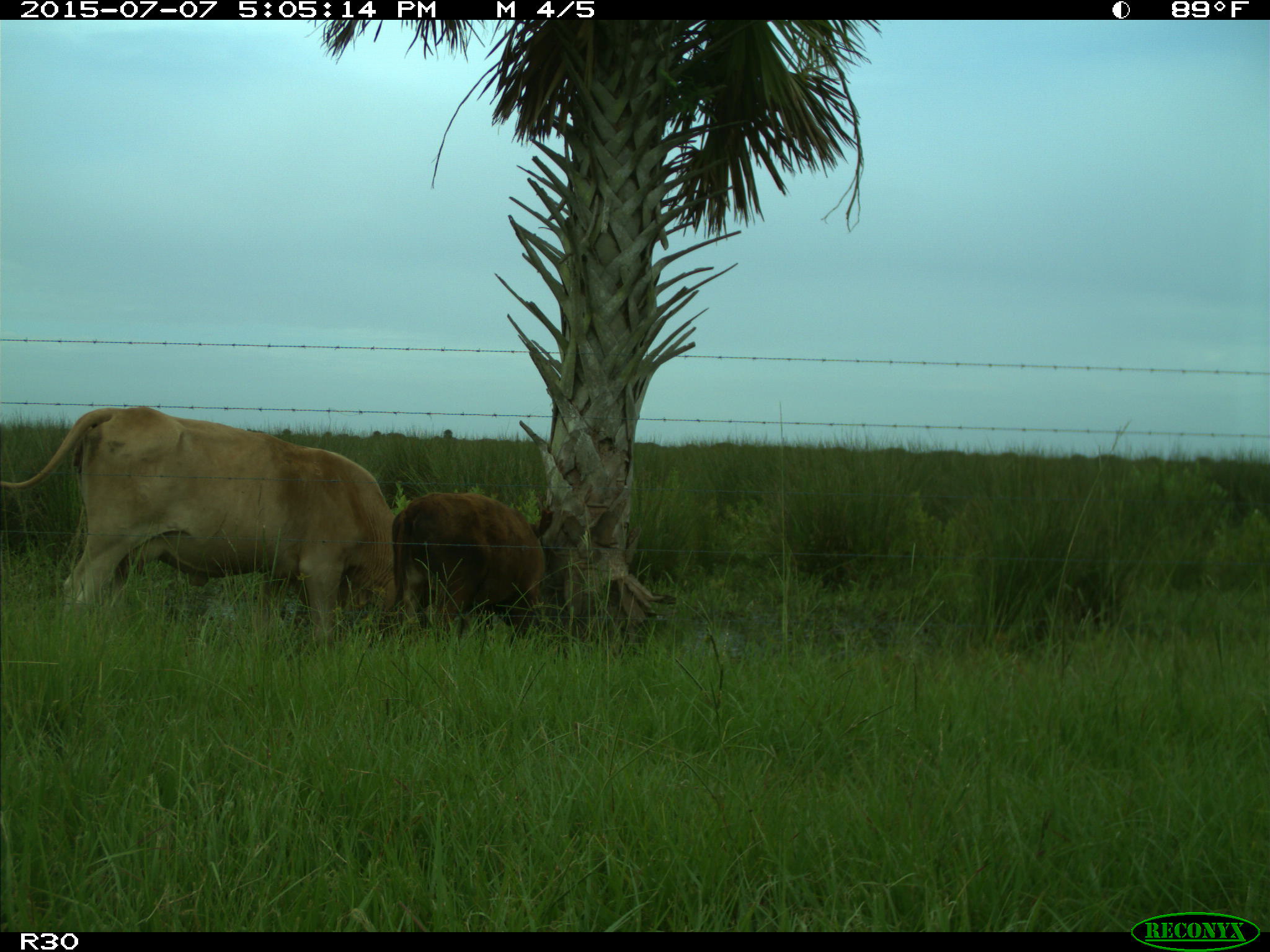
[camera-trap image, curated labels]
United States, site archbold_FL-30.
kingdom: Animalia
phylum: Chordata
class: Mammalia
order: Artiodactyla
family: Bovidae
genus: Bos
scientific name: Bos taurus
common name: domestic cow